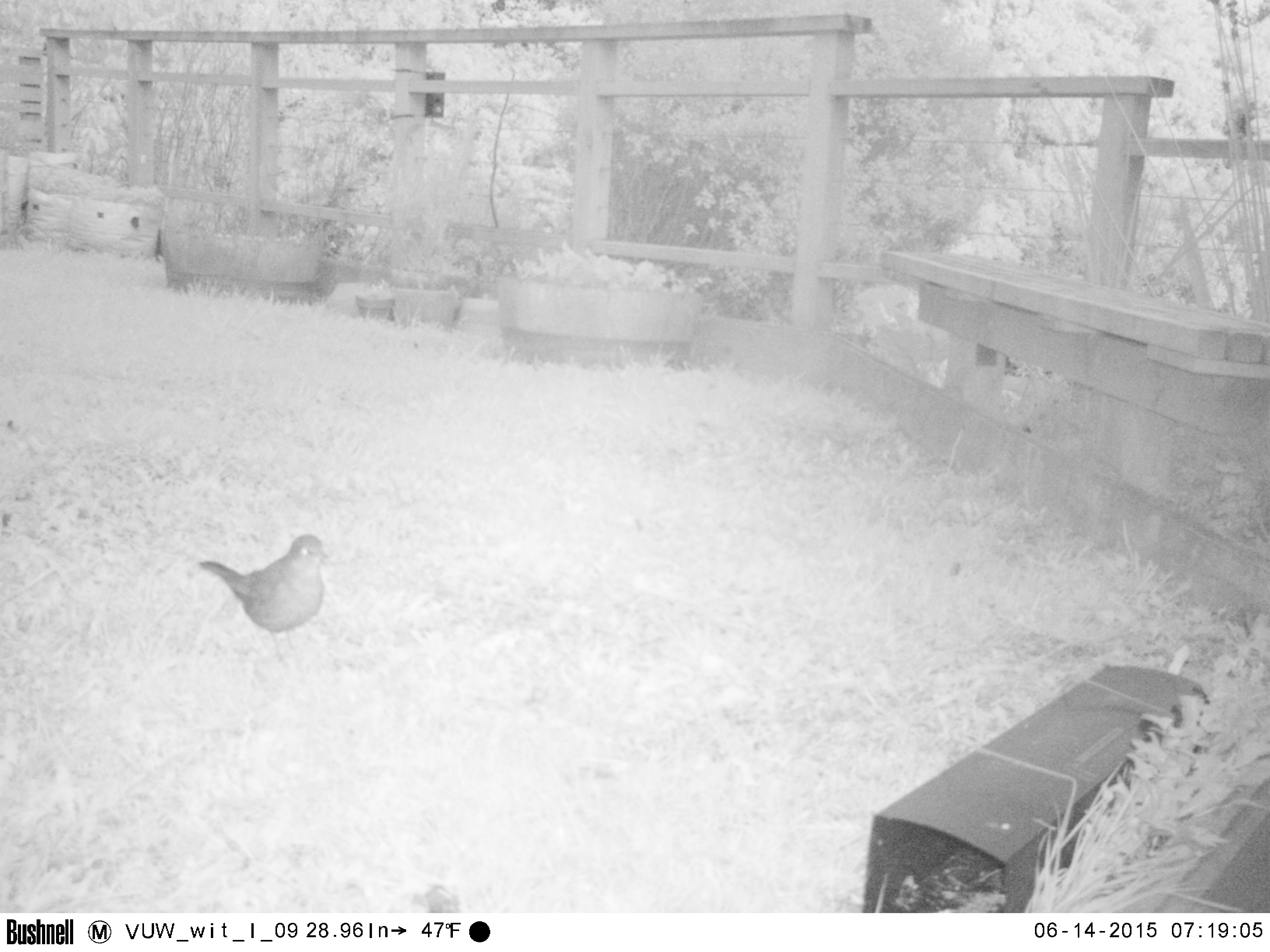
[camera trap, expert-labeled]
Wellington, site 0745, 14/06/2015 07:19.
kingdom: Animalia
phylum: Chordata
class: Aves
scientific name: Aves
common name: bird